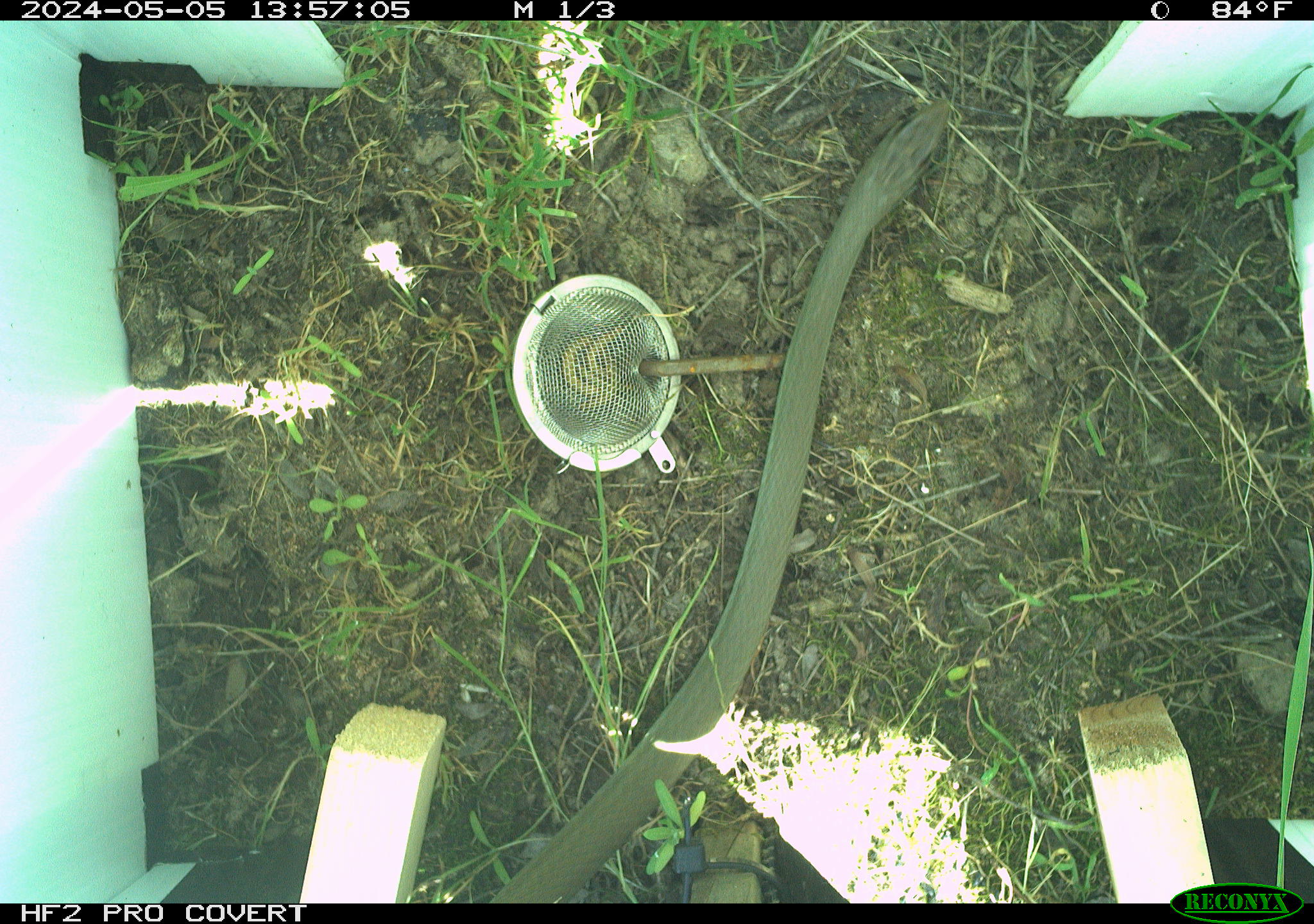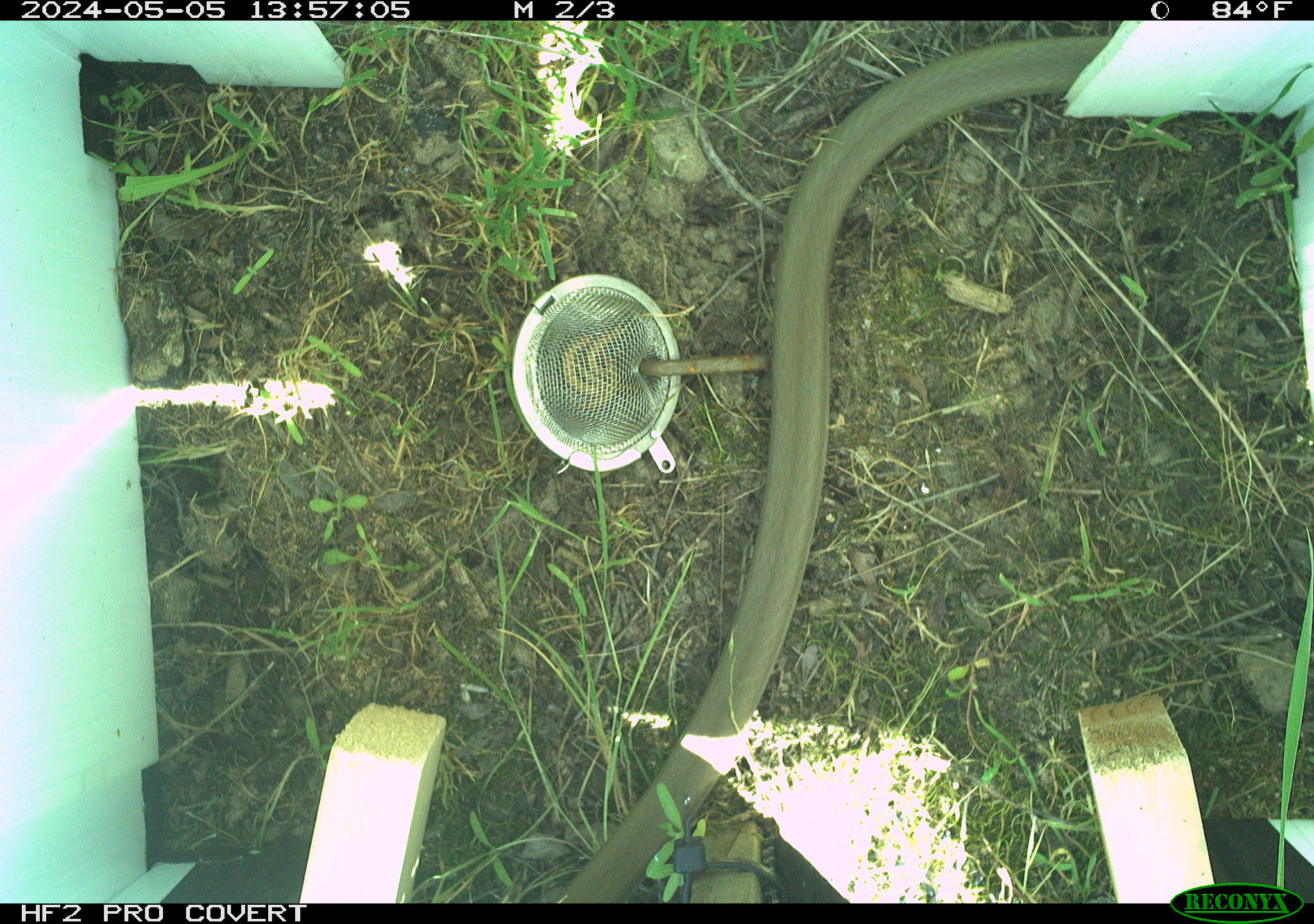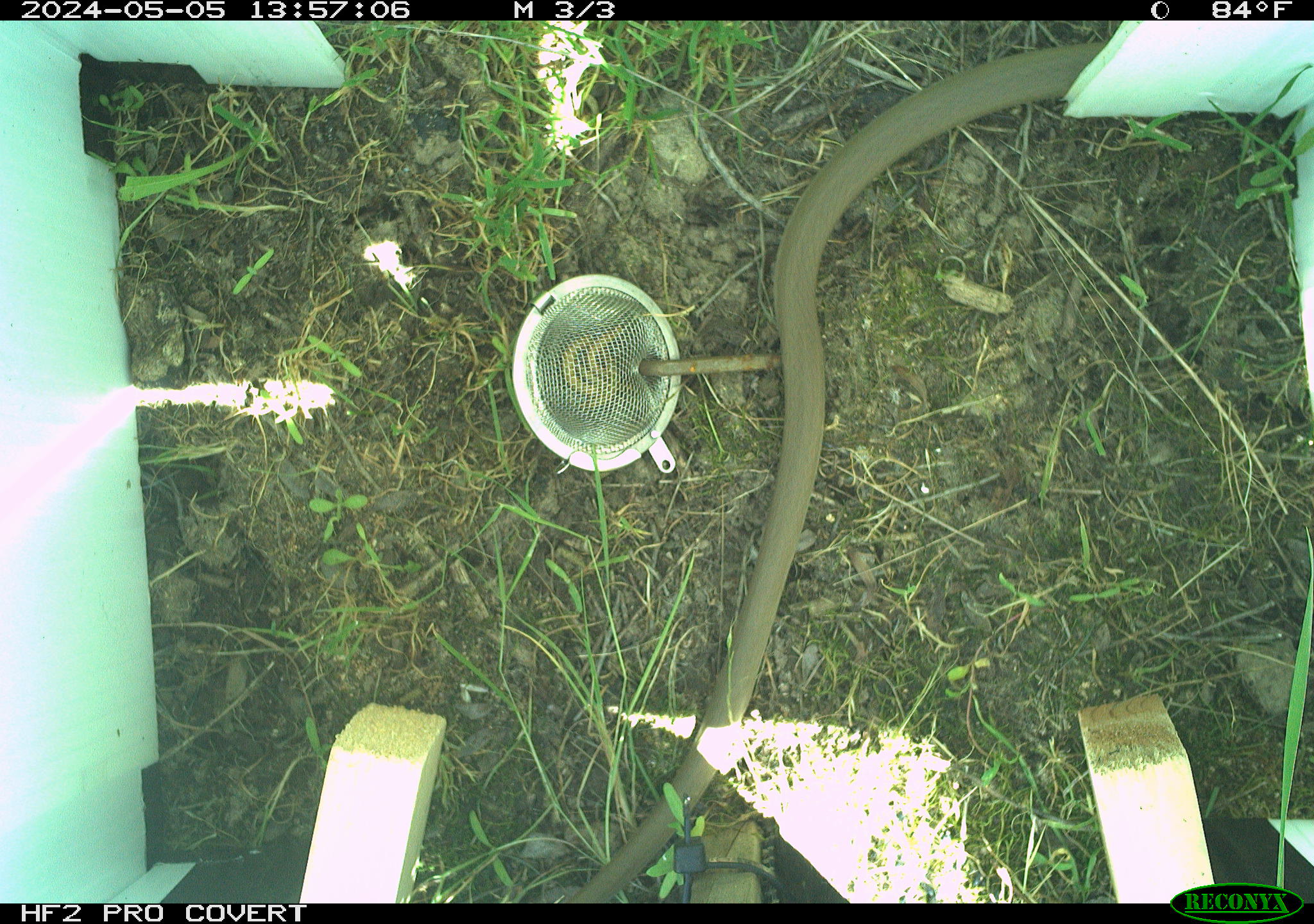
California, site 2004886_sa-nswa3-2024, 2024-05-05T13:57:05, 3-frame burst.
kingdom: Animalia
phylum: Chordata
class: Reptilia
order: Squamata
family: Colubridae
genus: Coluber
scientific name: Coluber constrictor mormon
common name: western yellow-bellied racer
Western yellow-bellied racer (Coluber constrictor mormon).